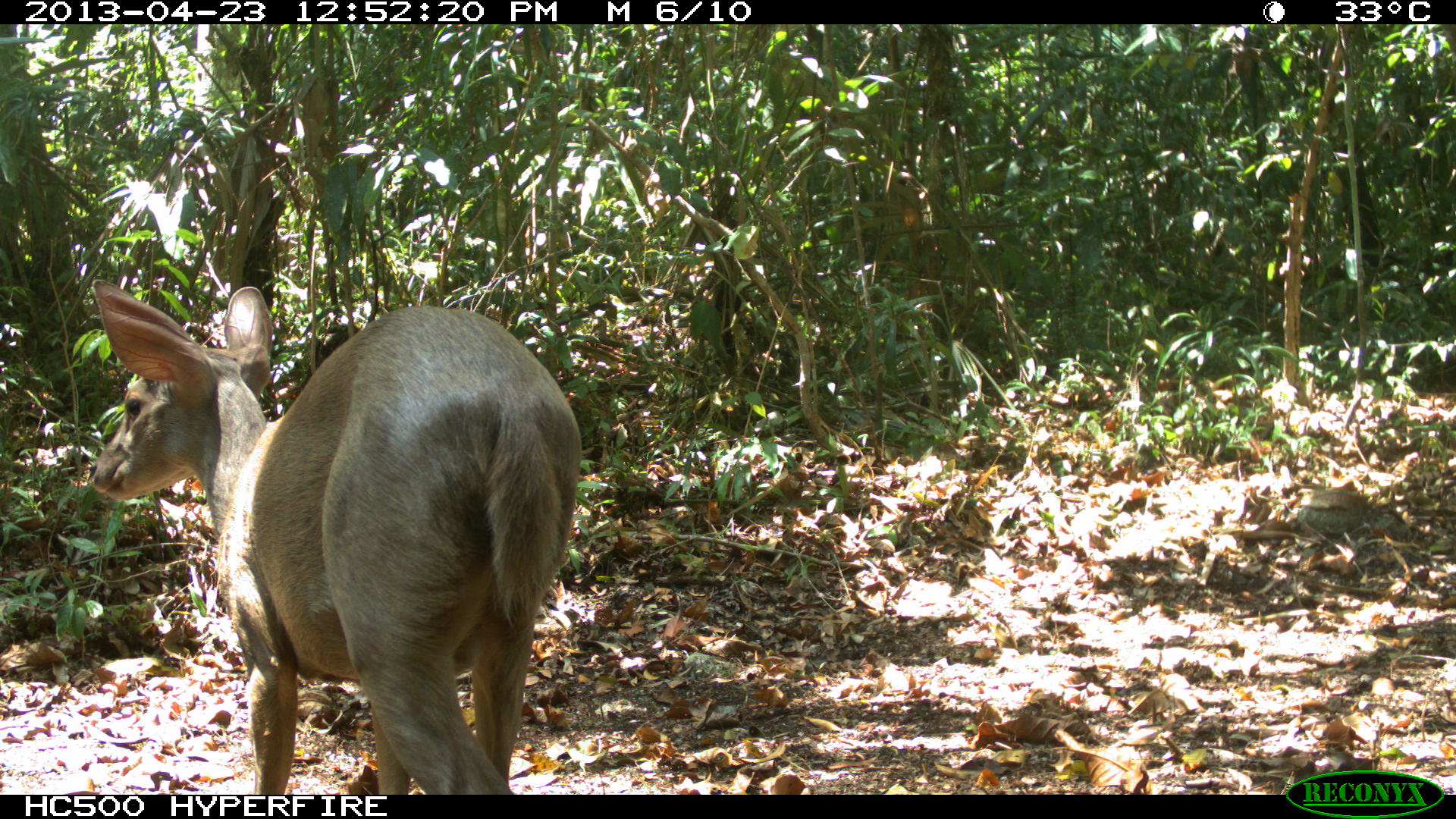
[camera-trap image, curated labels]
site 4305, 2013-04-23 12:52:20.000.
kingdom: Animalia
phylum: Chordata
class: Mammalia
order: Artiodactyla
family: Cervidae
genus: Odocoileus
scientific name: Odocoileus pandora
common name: yucatán brown brocket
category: mazama pandora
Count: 1.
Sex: female.